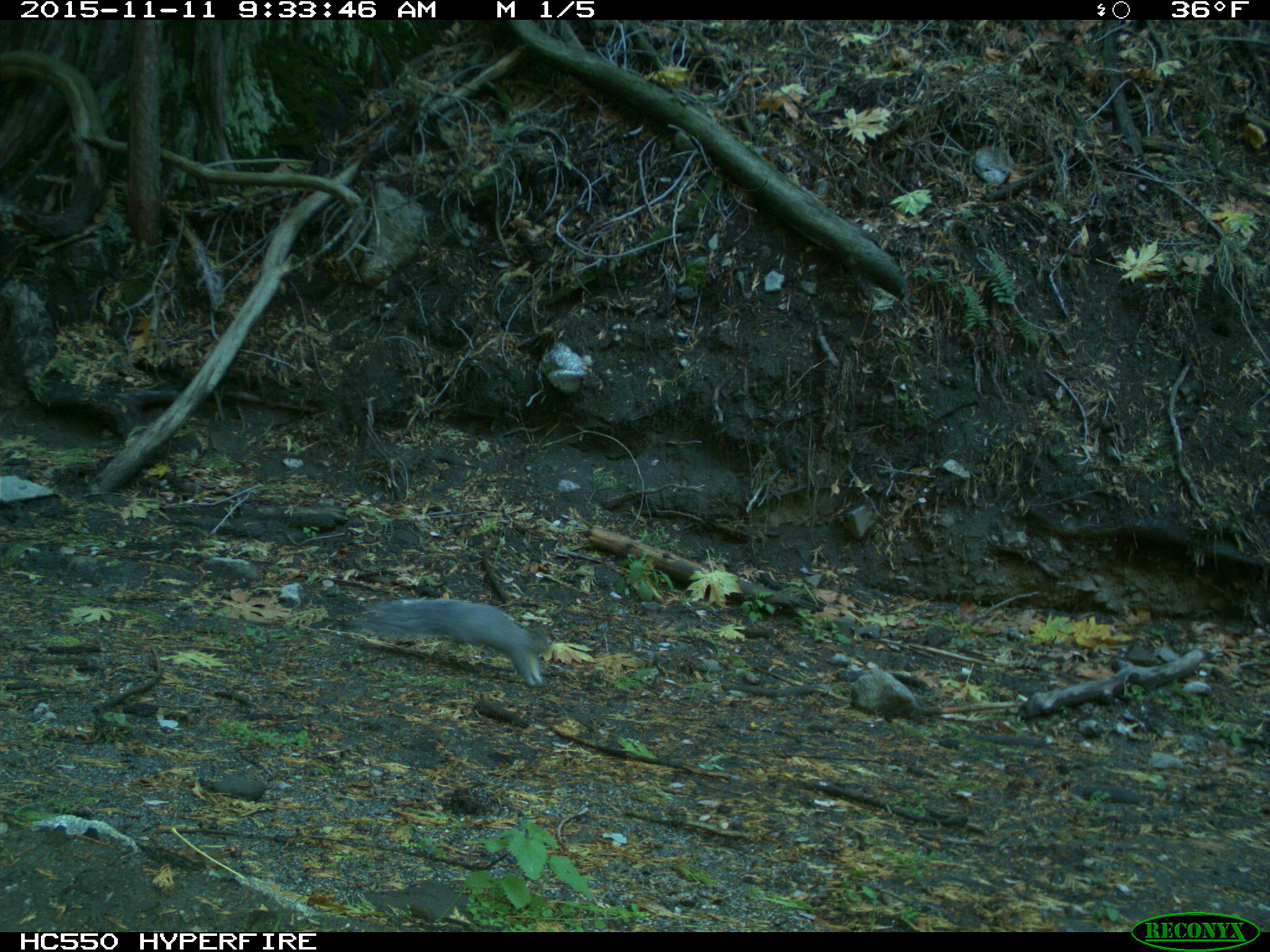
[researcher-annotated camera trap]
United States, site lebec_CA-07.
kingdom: Animalia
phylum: Chordata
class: Mammalia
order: Rodentia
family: Sciuridae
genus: Sciurus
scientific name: Sciurus carolinensis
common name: eastern gray squirrel